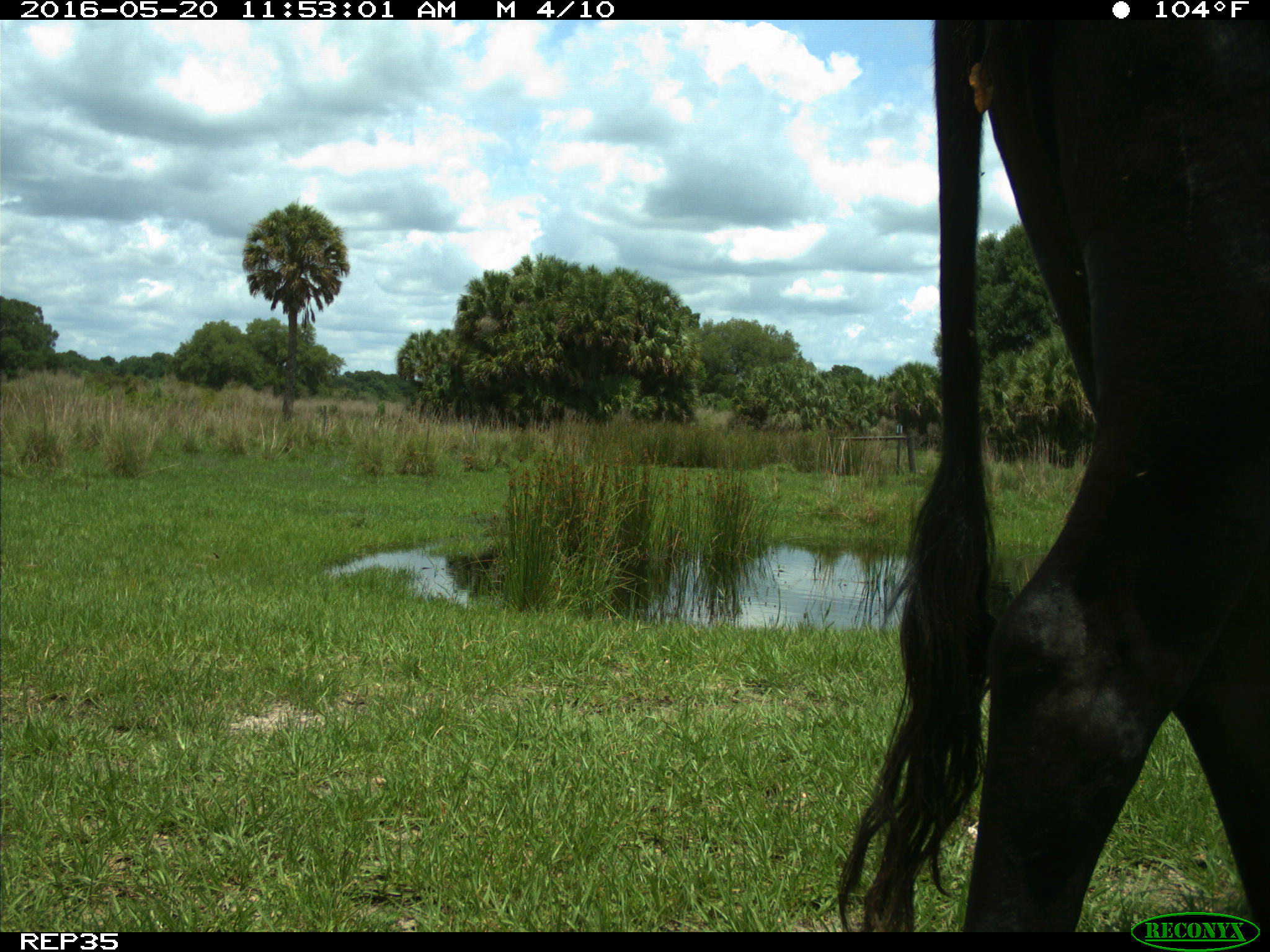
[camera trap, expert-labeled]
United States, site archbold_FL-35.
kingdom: Animalia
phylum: Chordata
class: Mammalia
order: Artiodactyla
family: Bovidae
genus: Bos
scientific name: Bos taurus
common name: domestic cow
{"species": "Bos taurus (domestic cow)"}